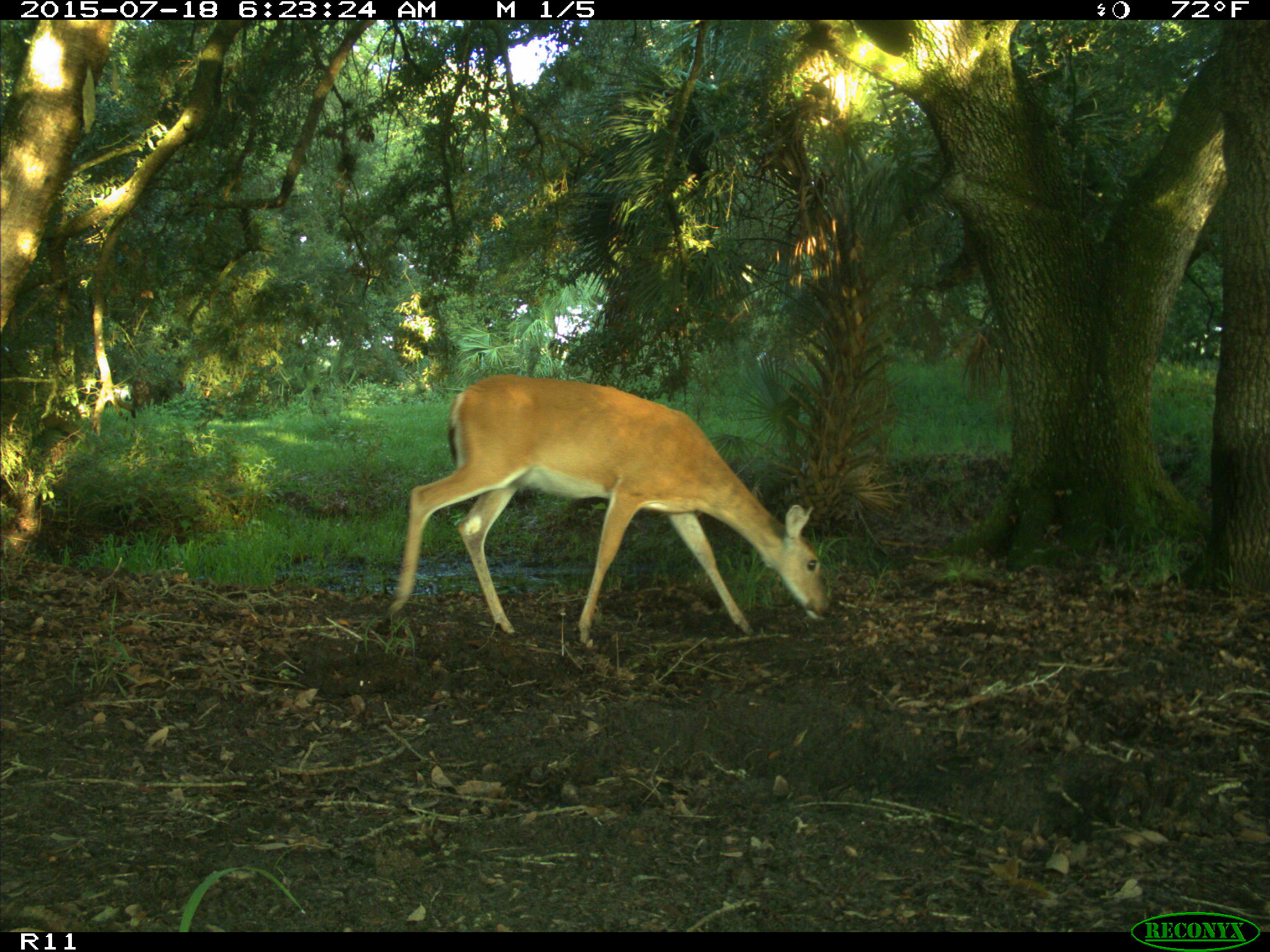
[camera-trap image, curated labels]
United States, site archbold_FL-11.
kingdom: Animalia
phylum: Chordata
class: Mammalia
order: Artiodactyla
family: Cervidae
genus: Odocoileus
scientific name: Odocoileus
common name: deer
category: unidentified deer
Unidentified deer (deer) (Odocoileus).